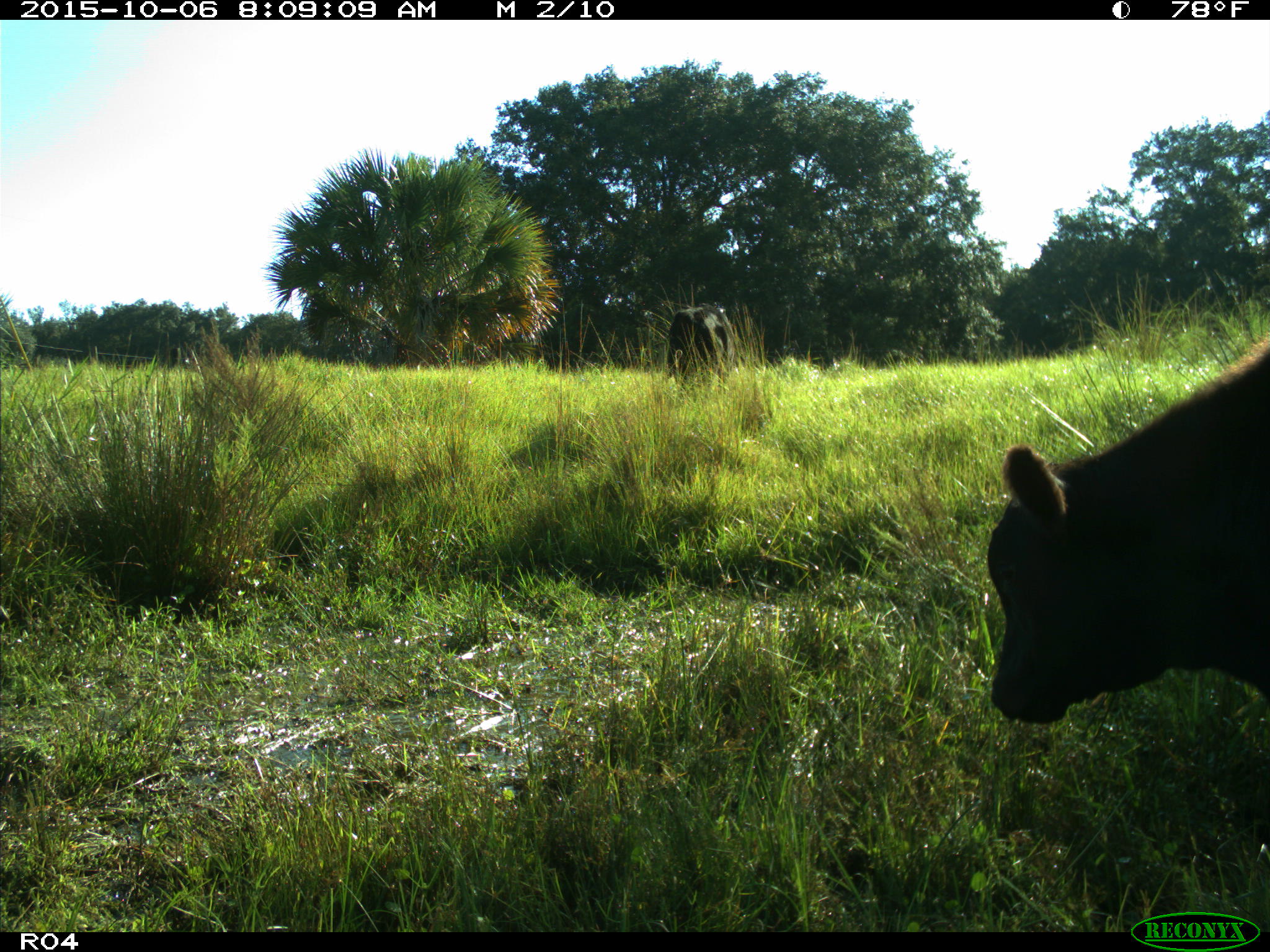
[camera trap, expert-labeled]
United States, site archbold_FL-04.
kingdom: Animalia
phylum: Chordata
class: Mammalia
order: Artiodactyla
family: Bovidae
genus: Bos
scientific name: Bos taurus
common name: domestic cow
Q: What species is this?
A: Bos taurus (domestic cow).